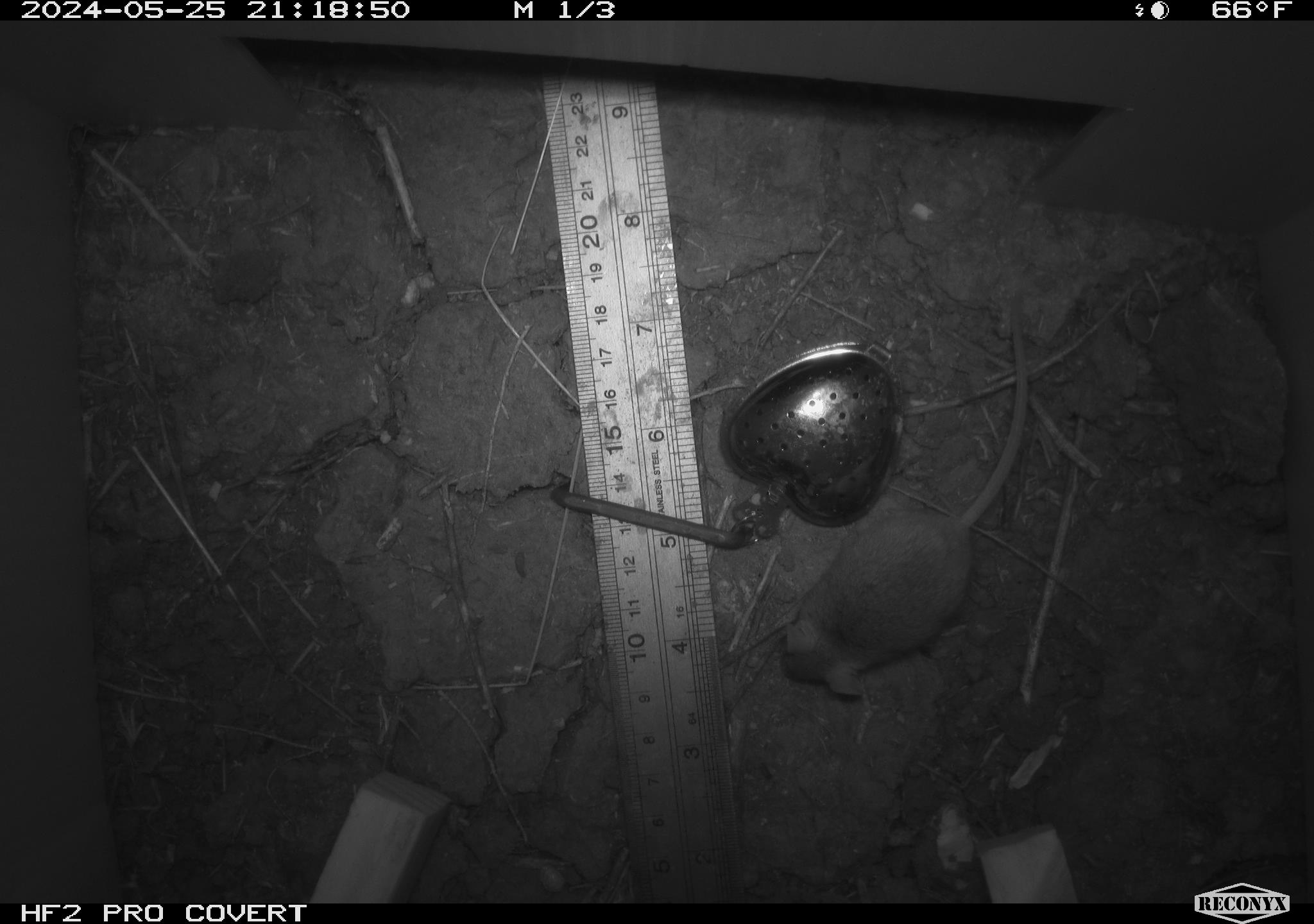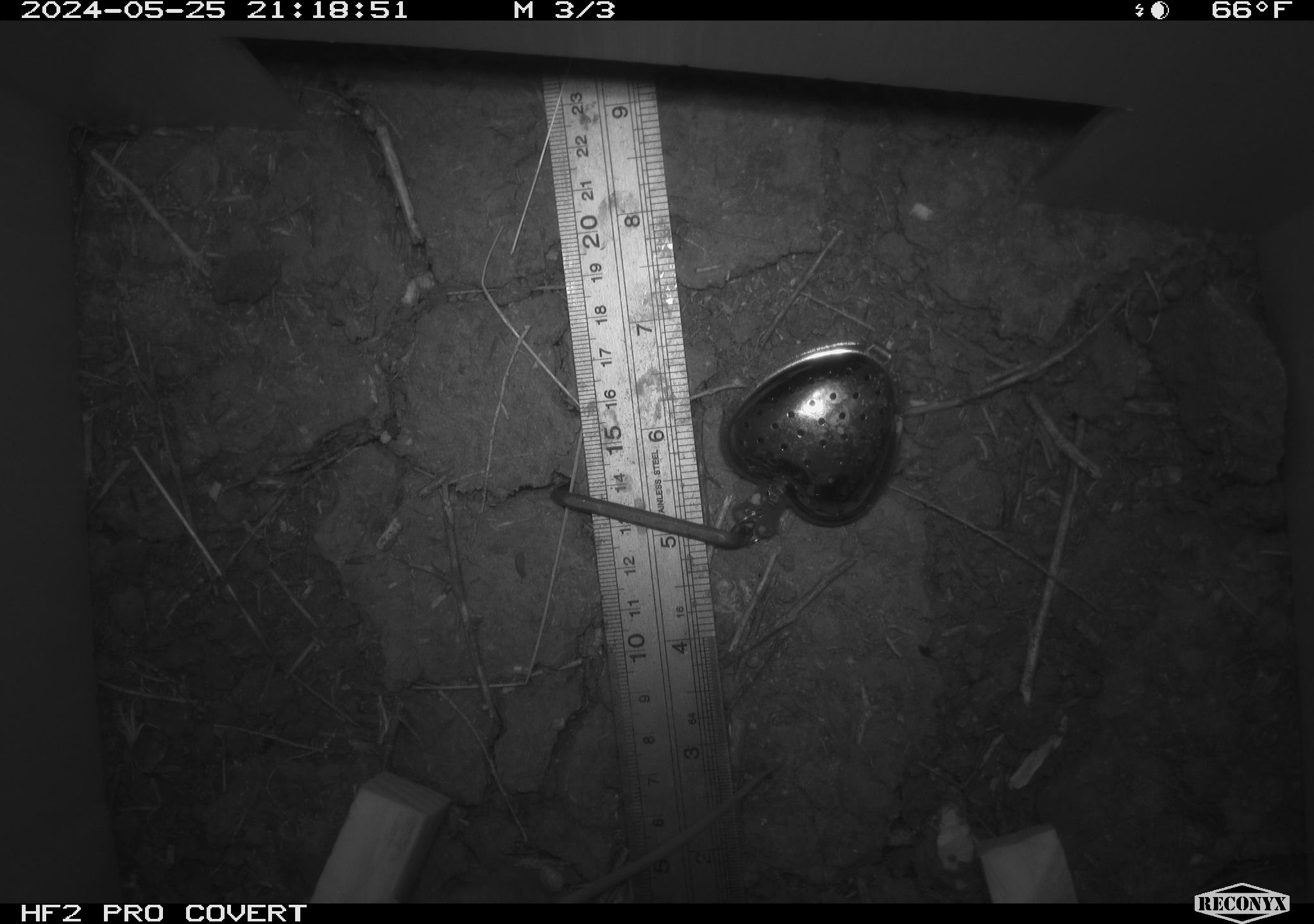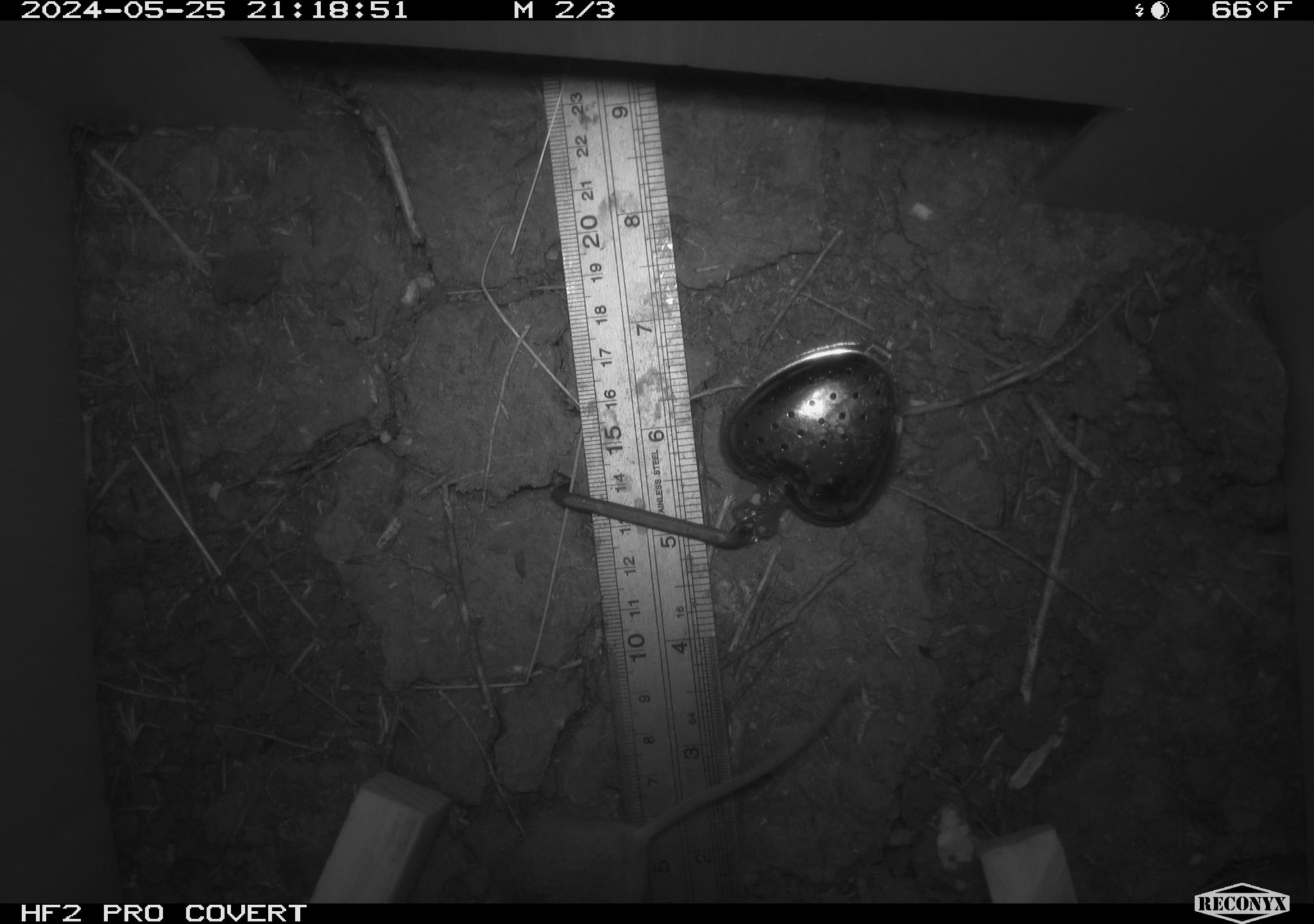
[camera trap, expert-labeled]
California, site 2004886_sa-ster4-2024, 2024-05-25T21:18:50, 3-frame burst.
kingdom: Animalia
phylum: Chordata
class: Mammalia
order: Rodentia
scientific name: Rodentia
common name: mouse species